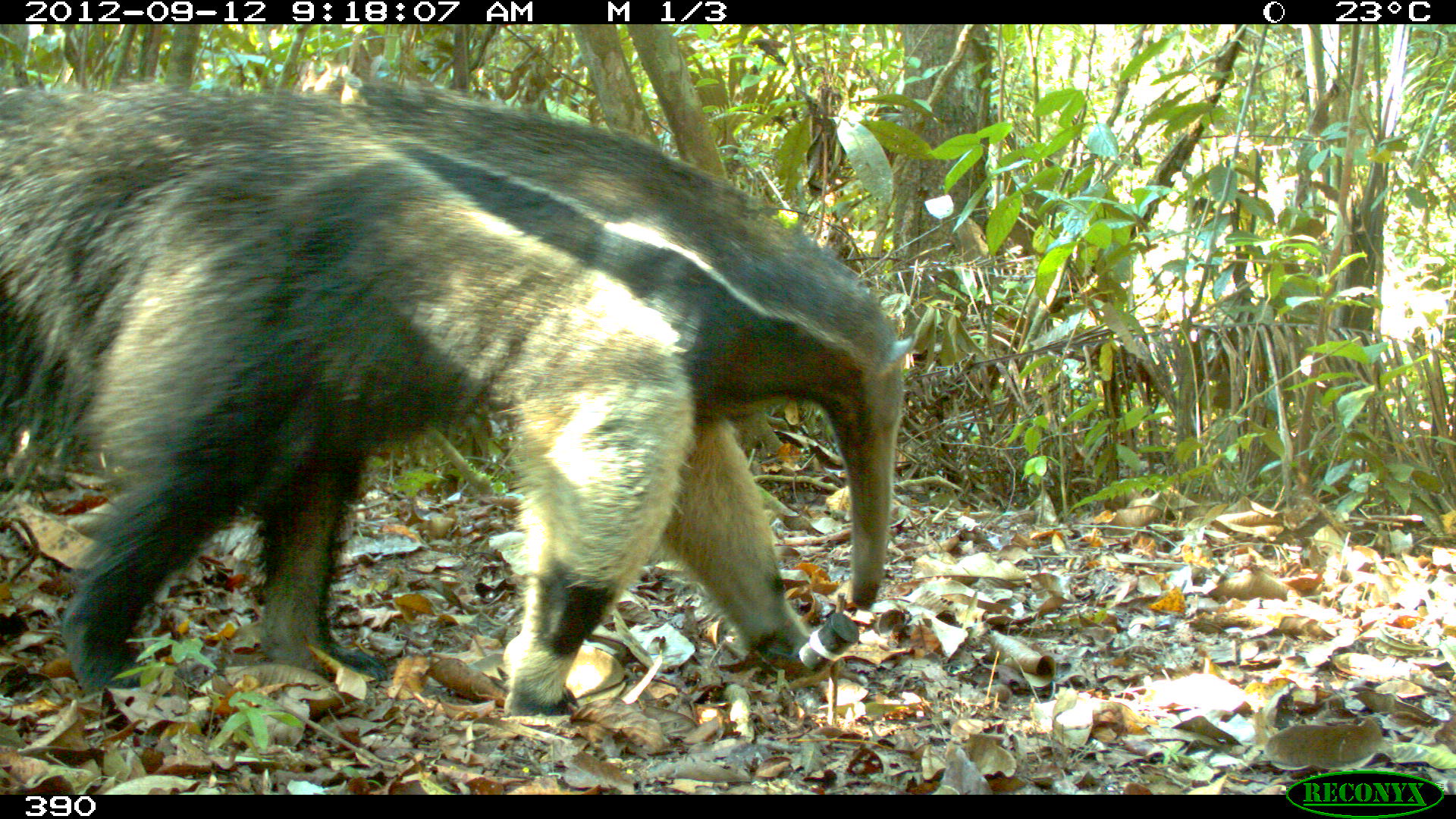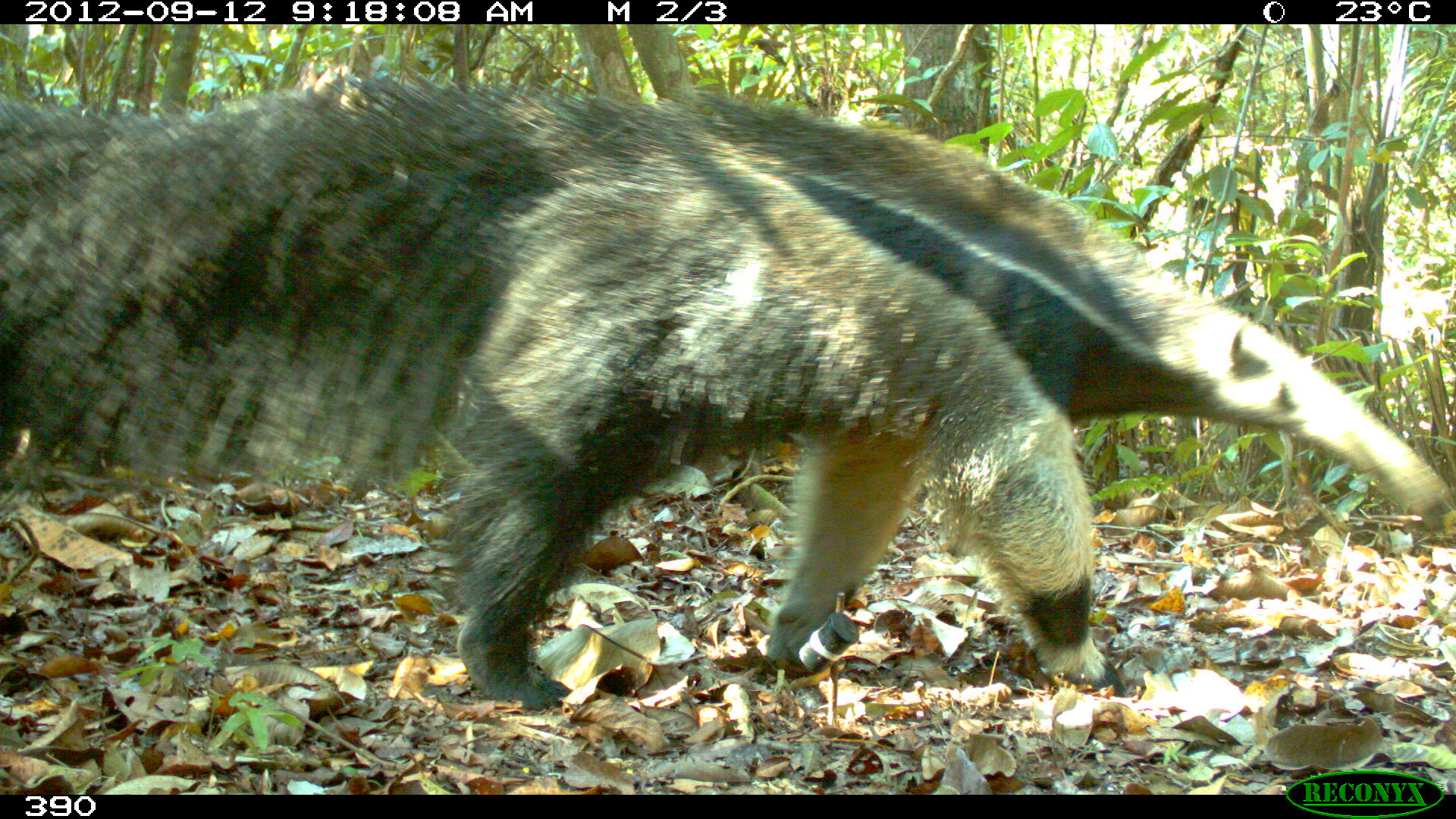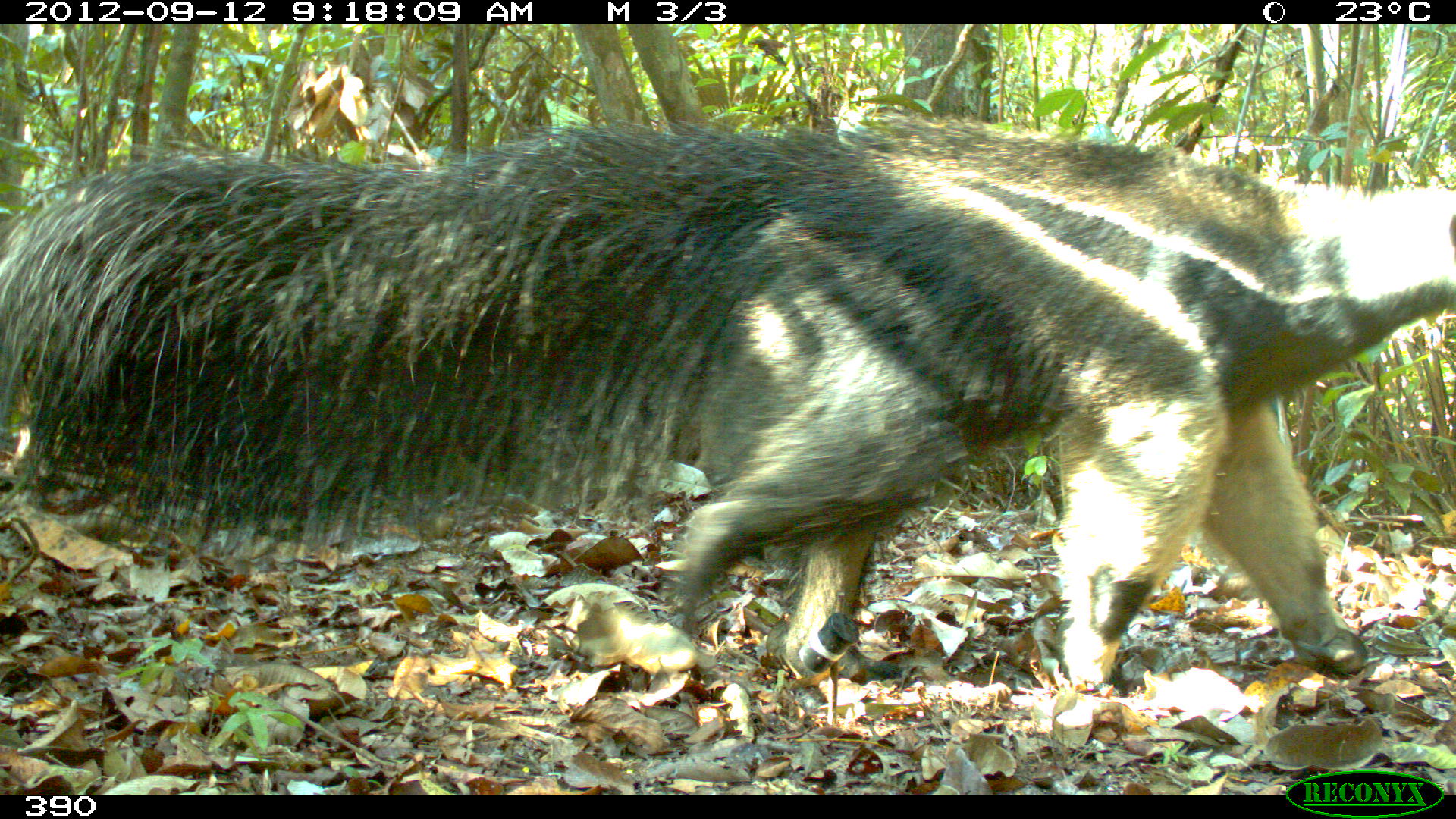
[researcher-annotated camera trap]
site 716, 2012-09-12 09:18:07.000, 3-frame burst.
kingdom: Animalia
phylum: Chordata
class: Mammalia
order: Pilosa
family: Myrmecophagidae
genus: Myrmecophaga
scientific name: Myrmecophaga tridactyla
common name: giant anteater